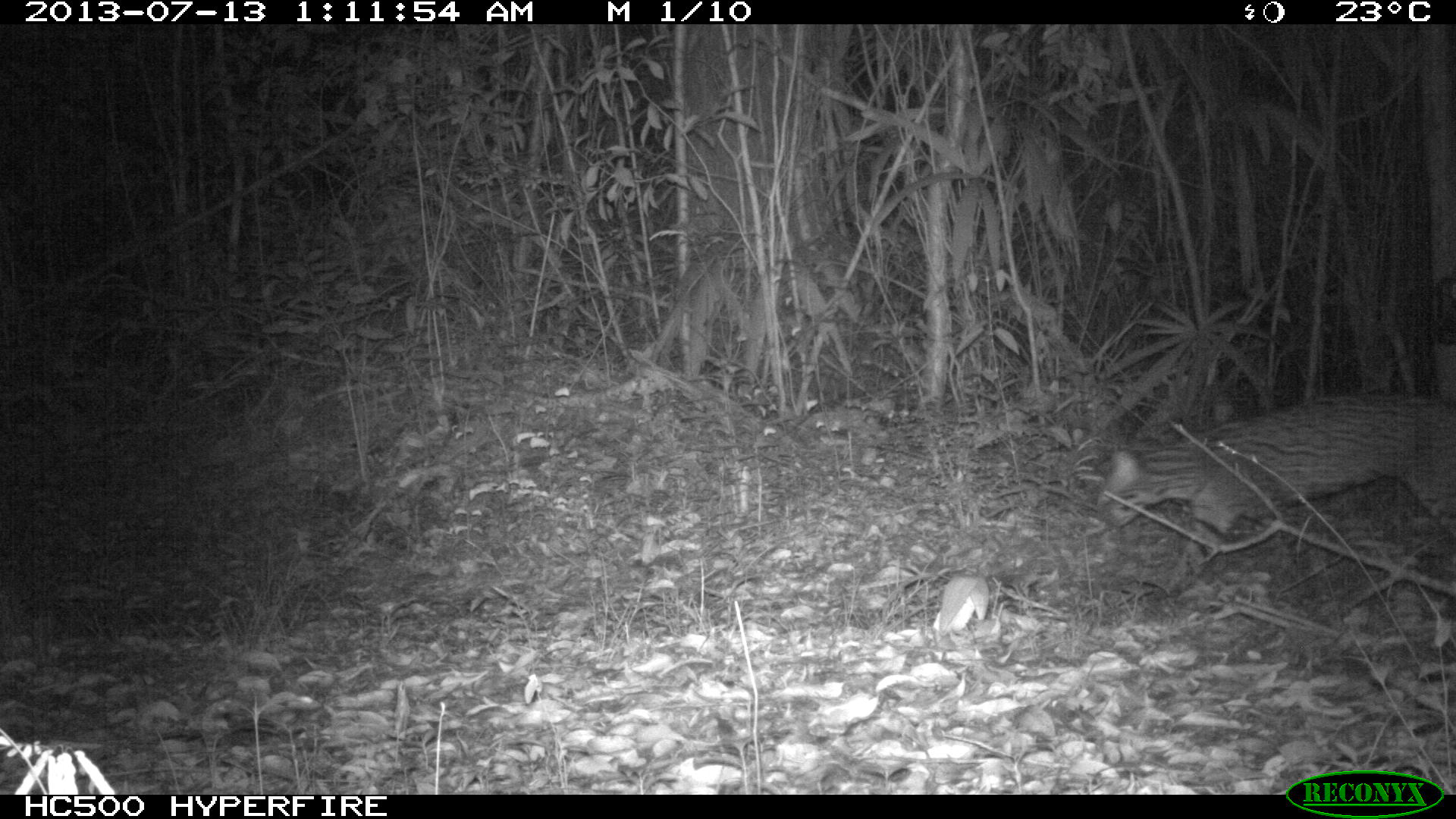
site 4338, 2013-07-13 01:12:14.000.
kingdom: Animalia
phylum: Chordata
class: Mammalia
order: Carnivora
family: Felidae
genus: Leopardus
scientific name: Leopardus pardalis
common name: ocelot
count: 1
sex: male